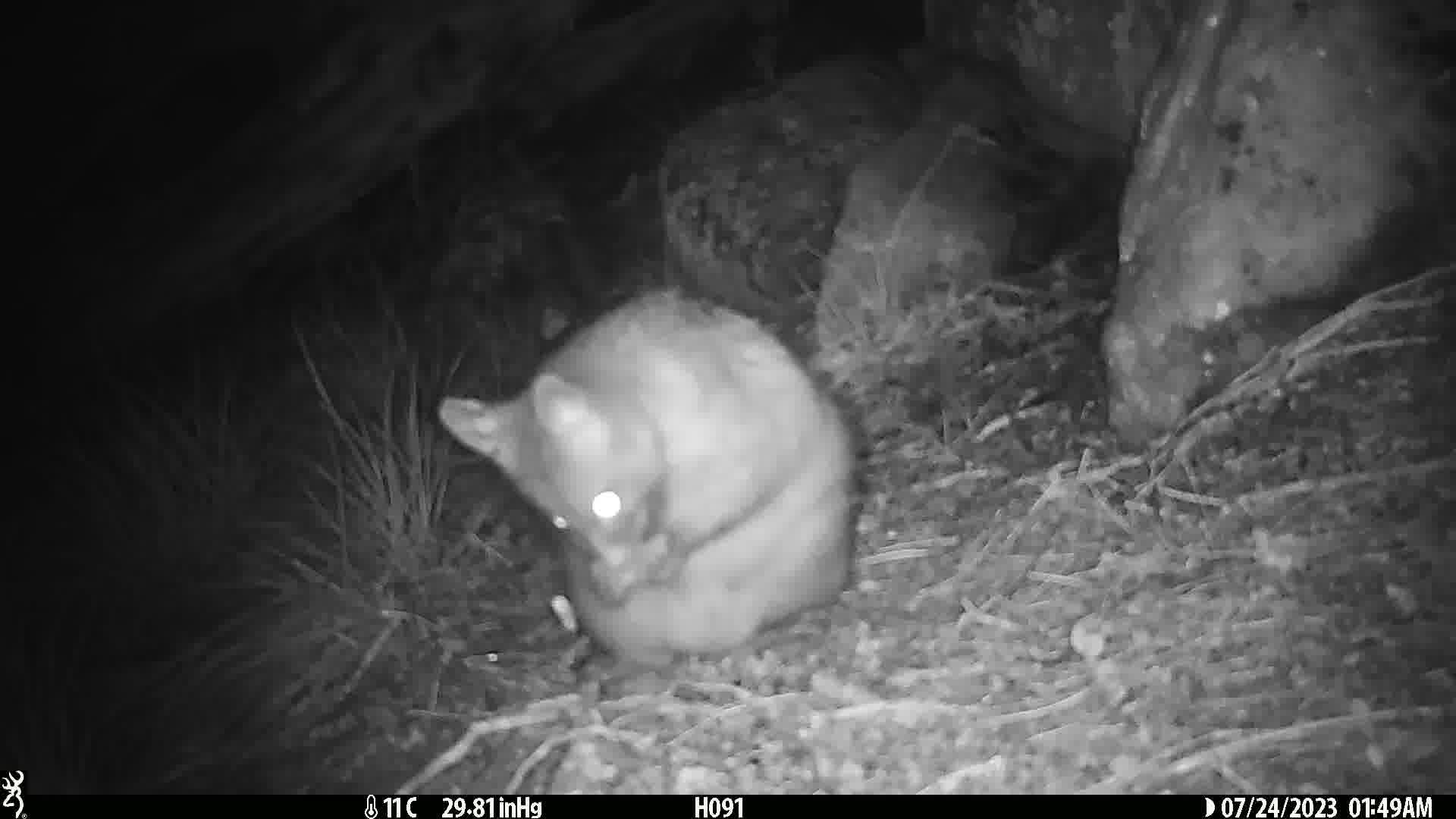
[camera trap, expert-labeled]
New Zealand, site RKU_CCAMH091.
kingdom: Animalia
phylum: Chordata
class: Mammalia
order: Diprotodontia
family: Phalangeridae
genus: Trichosurus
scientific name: Trichosurus vulpecula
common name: common brushtail possum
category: possum